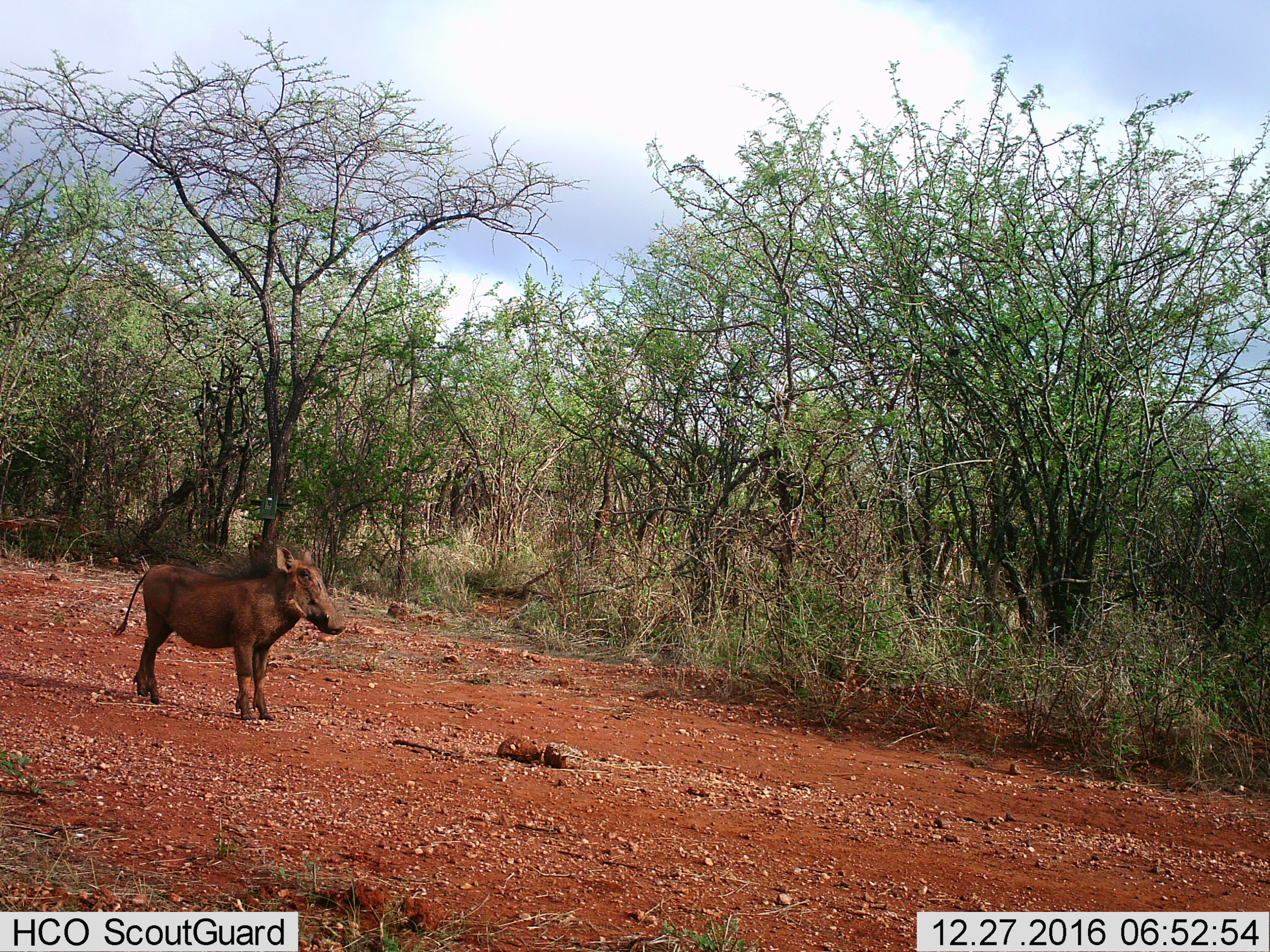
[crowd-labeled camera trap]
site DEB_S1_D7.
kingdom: Animalia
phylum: Chordata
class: Mammalia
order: Artiodactyla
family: Suidae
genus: Phacochoerus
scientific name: Phacochoerus africanus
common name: warthog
Warthog (Phacochoerus africanus), count 1. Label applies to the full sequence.